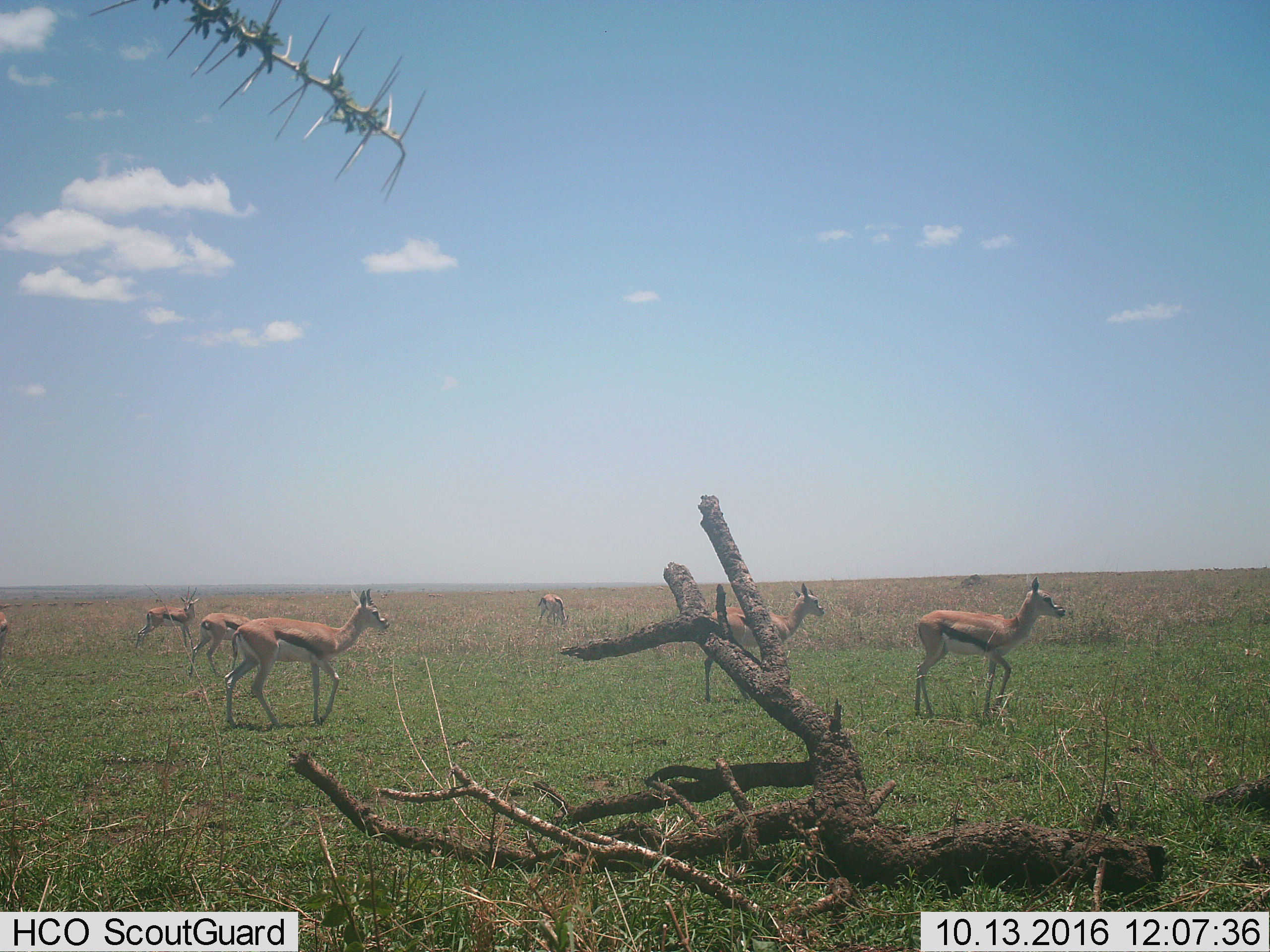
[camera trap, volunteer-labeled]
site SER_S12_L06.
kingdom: Animalia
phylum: Chordata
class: Mammalia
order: Artiodactyla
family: Bovidae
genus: Eudorcas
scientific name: Eudorcas thomsonii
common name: thomson's gazelle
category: gazellethomsons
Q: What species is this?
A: Gazellethomsons (thomson's gazelle) (Eudorcas thomsonii).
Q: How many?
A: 7.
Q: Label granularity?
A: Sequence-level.